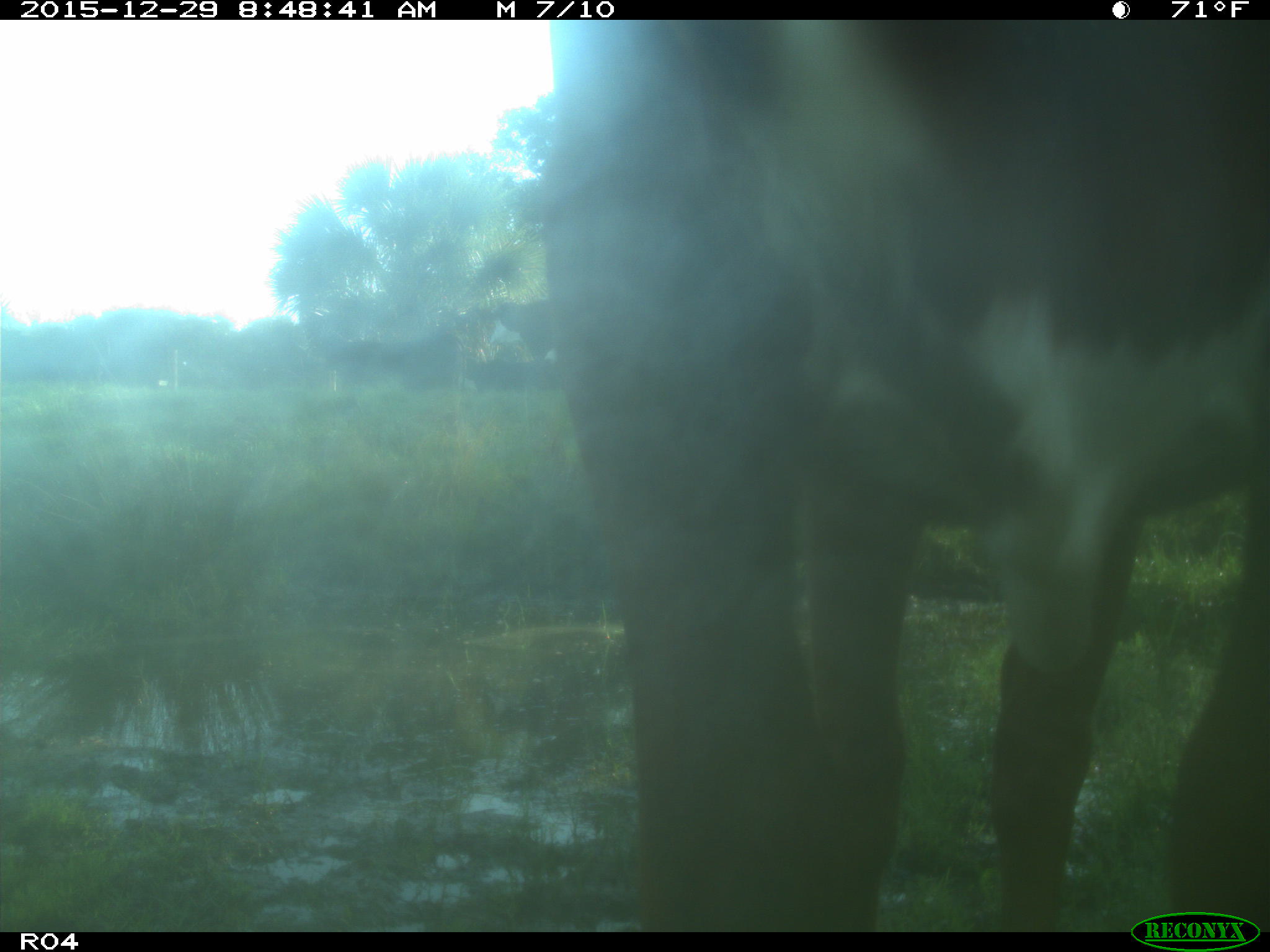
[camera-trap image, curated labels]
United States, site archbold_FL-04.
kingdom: Animalia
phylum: Chordata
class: Mammalia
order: Artiodactyla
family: Bovidae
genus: Bos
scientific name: Bos taurus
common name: domestic cow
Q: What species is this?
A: Bos taurus (domestic cow).